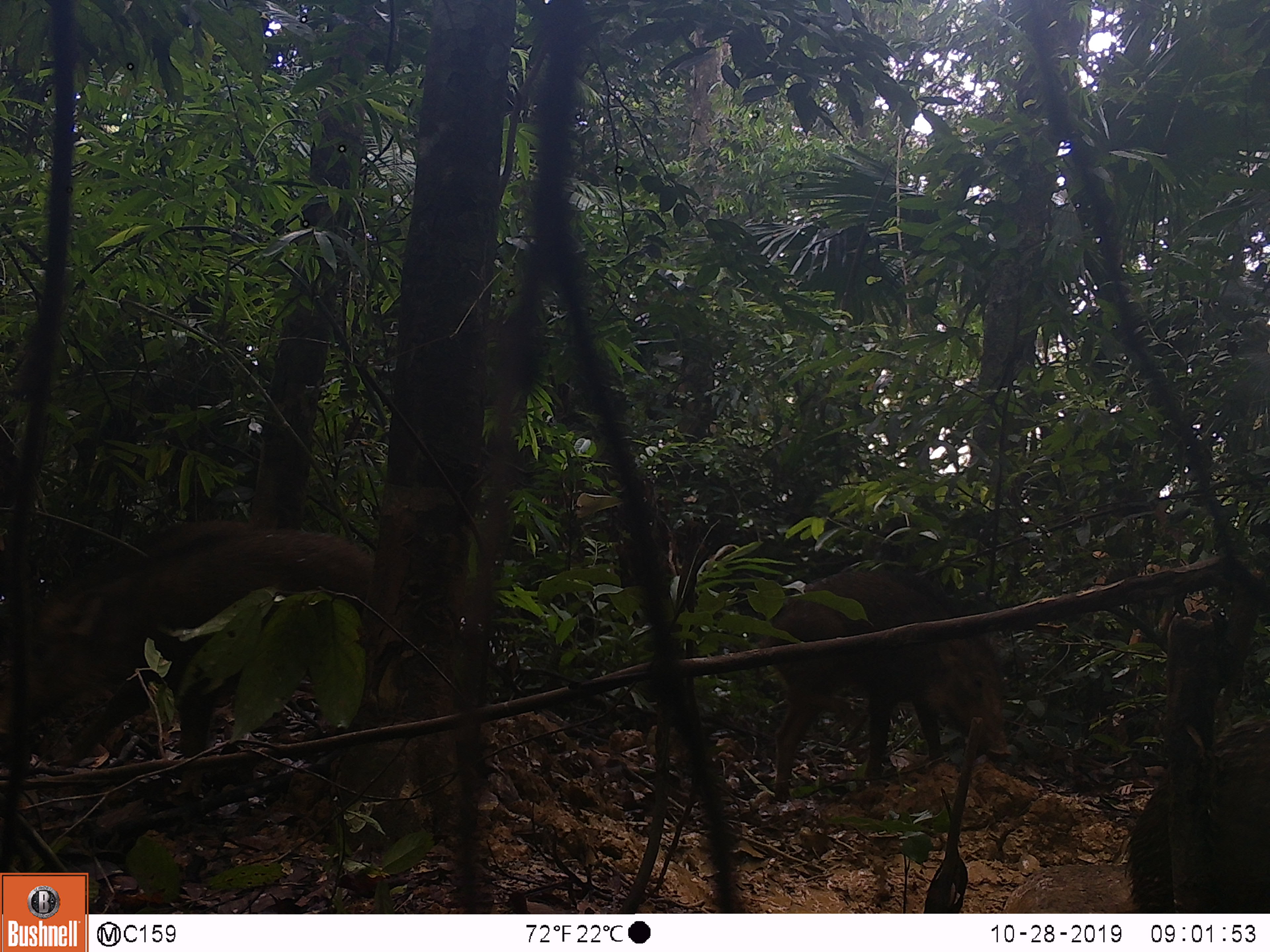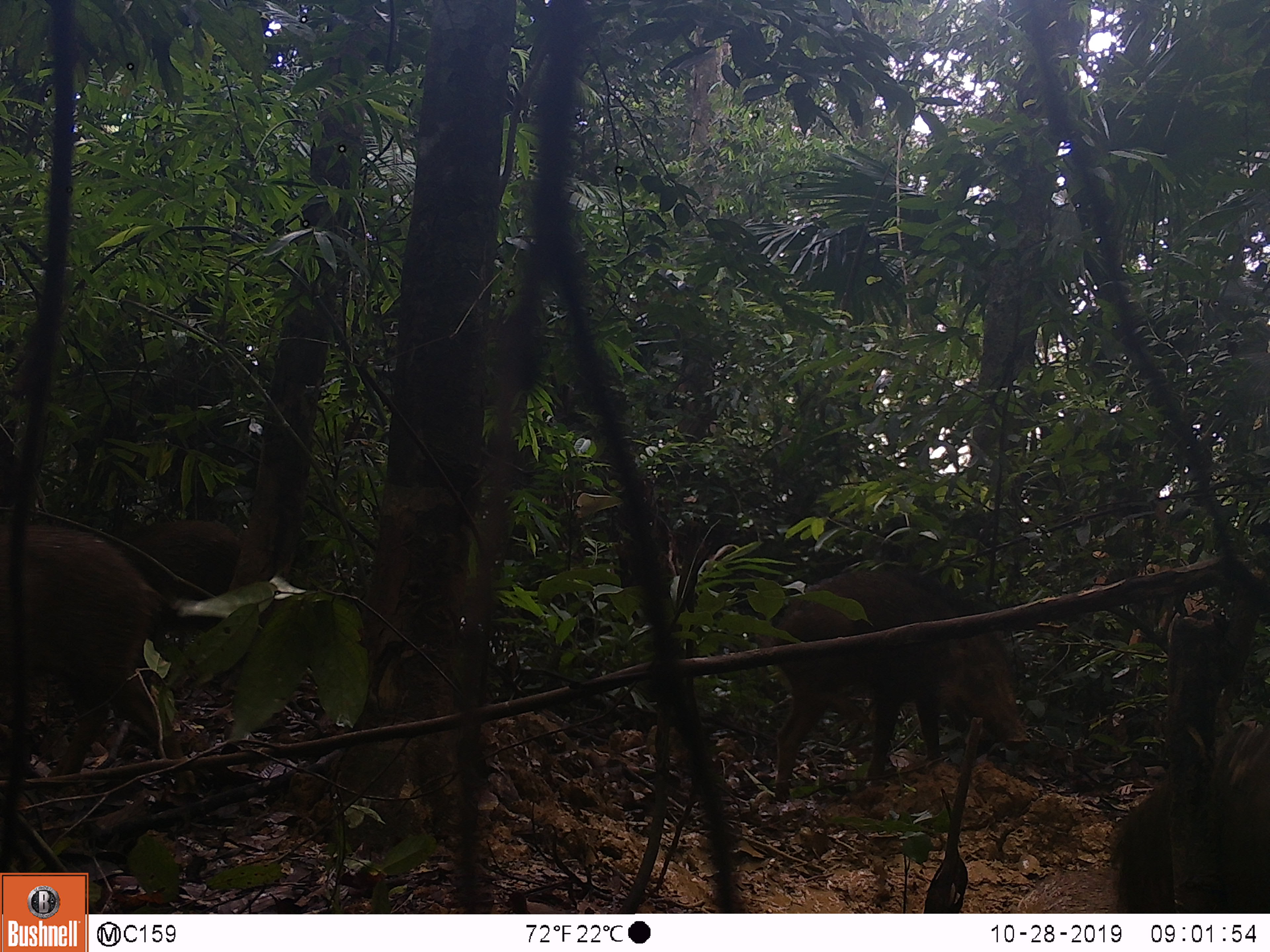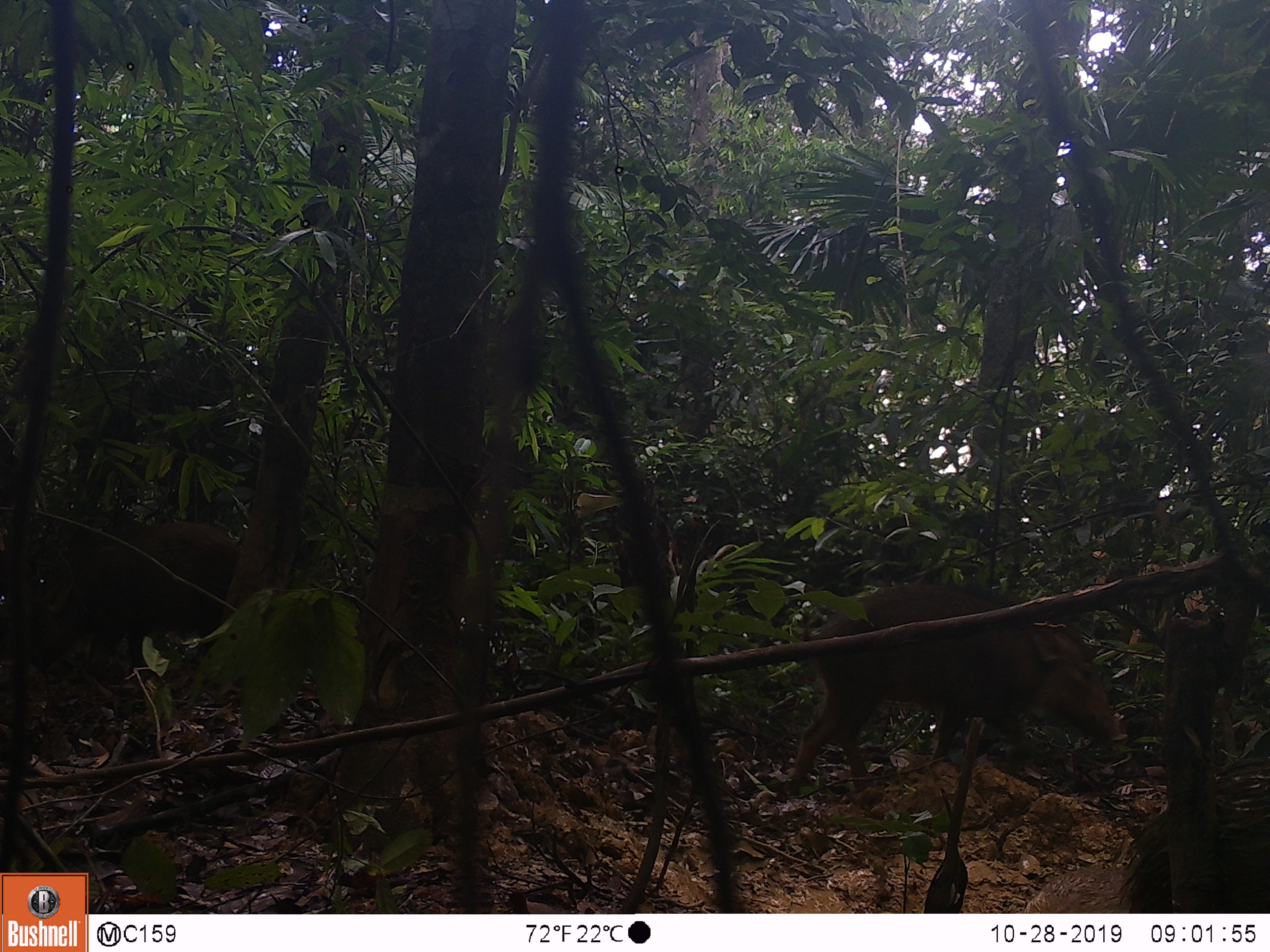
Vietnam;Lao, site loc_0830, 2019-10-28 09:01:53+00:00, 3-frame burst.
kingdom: Animalia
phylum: Chordata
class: Mammalia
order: Artiodactyla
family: Suidae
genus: Sus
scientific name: Sus scrofa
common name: eurasian wild pig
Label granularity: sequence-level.